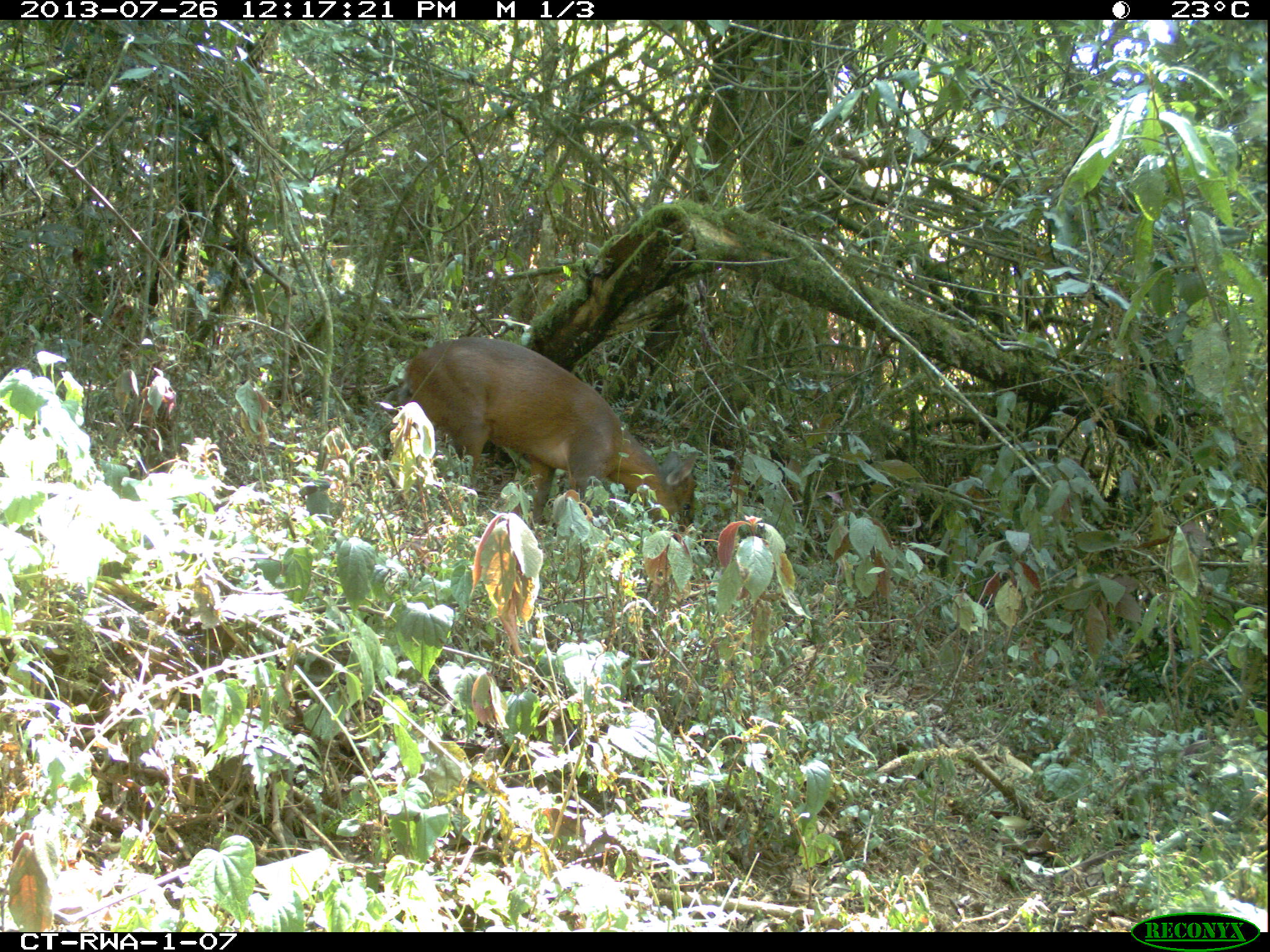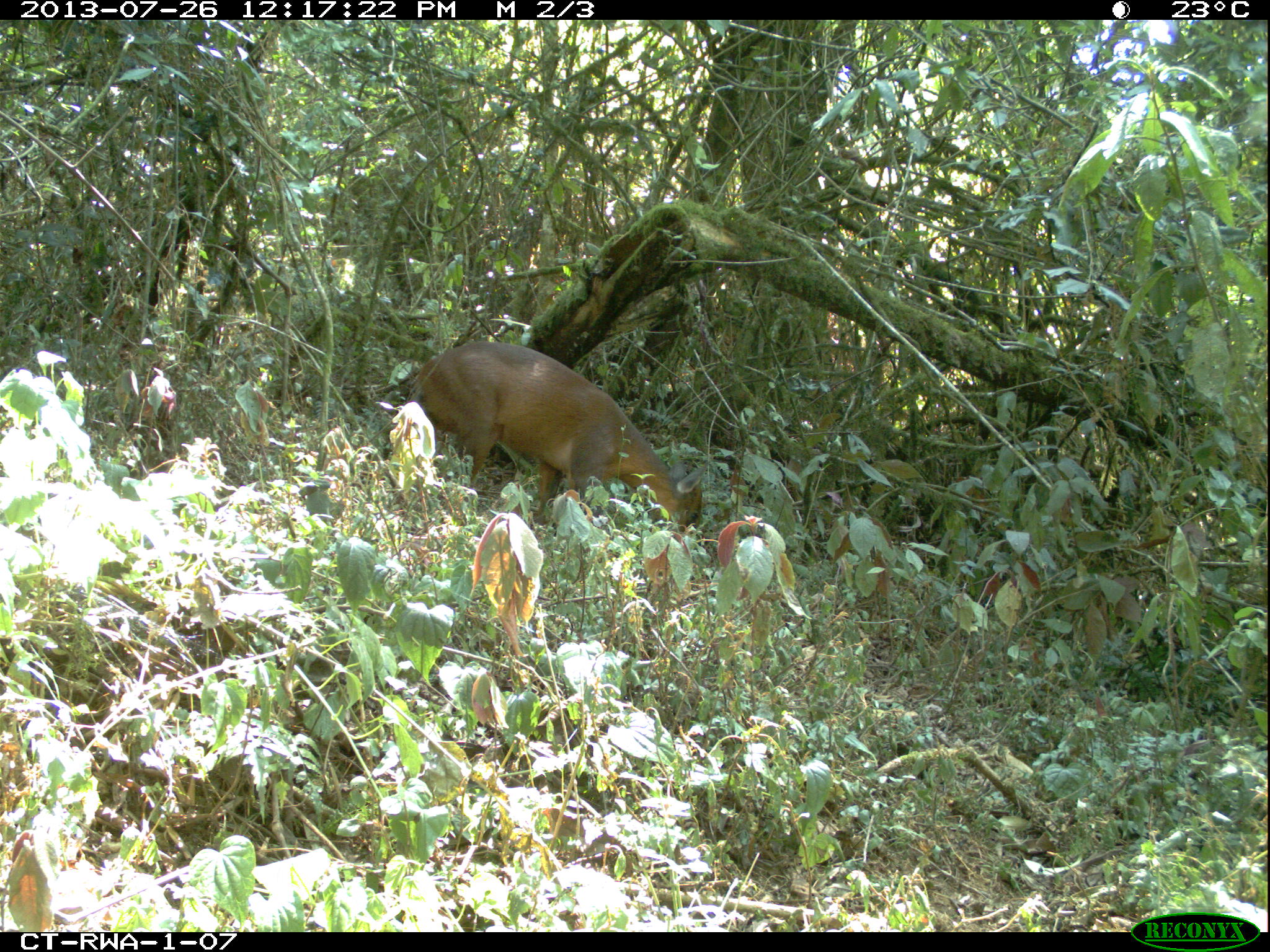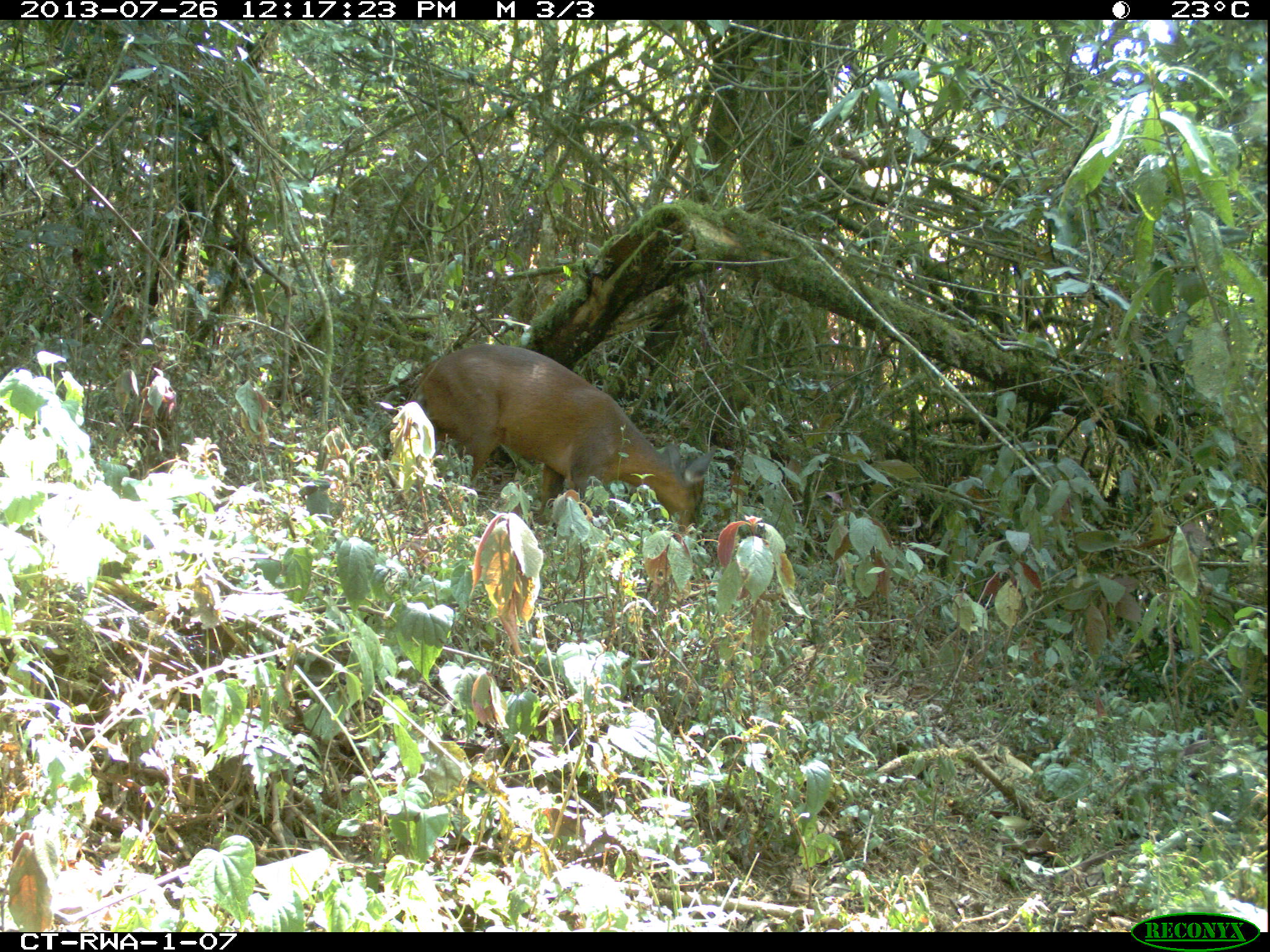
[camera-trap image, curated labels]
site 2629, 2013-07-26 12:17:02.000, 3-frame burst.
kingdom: Animalia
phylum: Chordata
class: Mammalia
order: Artiodactyla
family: Bovidae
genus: Cephalophus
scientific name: Cephalophus nigrifrons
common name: black-fronted duiker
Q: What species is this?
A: Cephalophus nigrifrons (black-fronted duiker).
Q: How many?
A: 1.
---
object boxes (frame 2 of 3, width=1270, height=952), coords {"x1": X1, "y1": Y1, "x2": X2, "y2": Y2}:
cephalophus nigrifrons: {"x1": 380, "y1": 337, "x2": 710, "y2": 536}